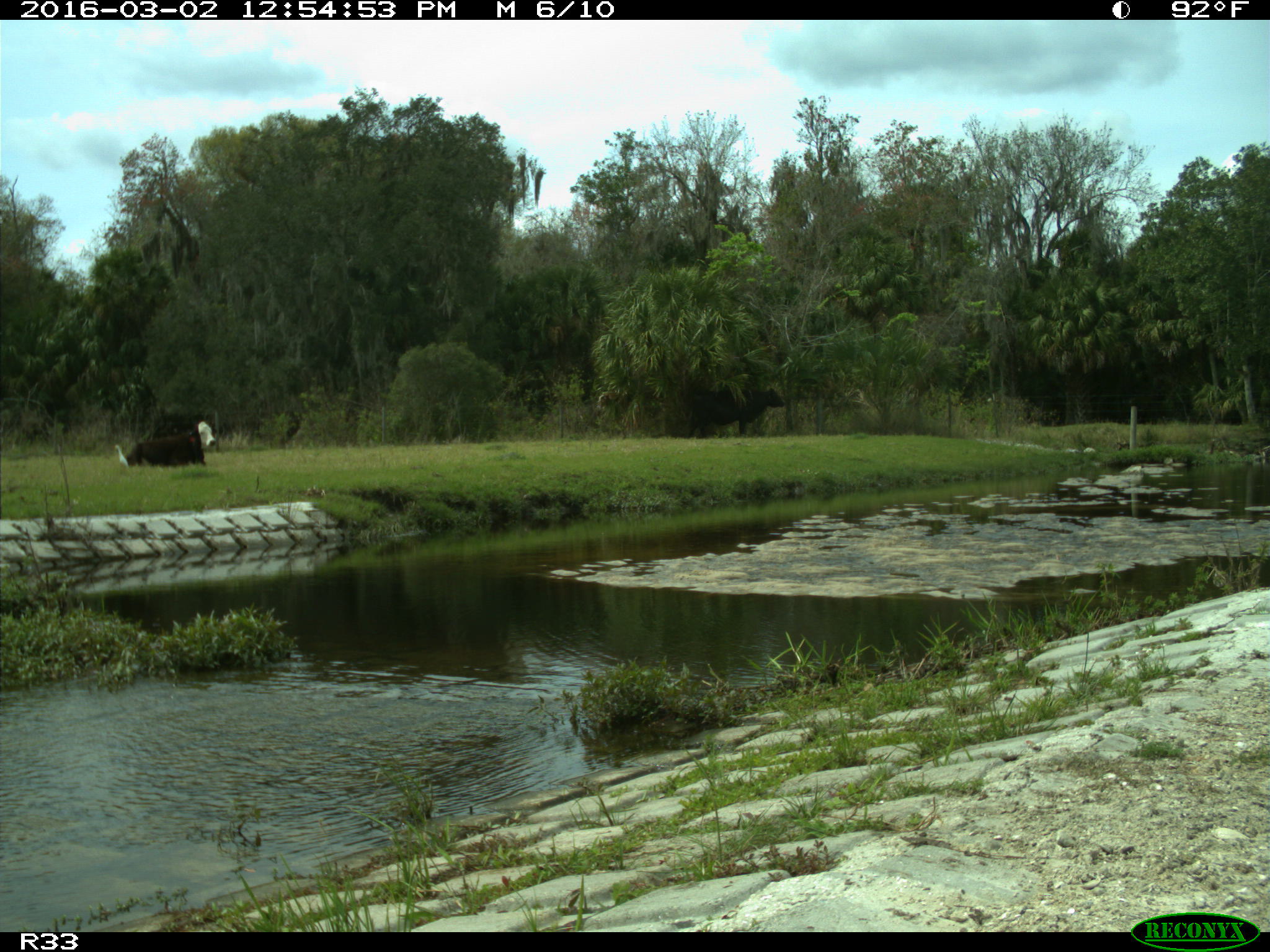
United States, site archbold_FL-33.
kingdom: Animalia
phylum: Chordata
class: Mammalia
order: Artiodactyla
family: Bovidae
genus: Bos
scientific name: Bos taurus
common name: domestic cow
Bos taurus (domestic cow).